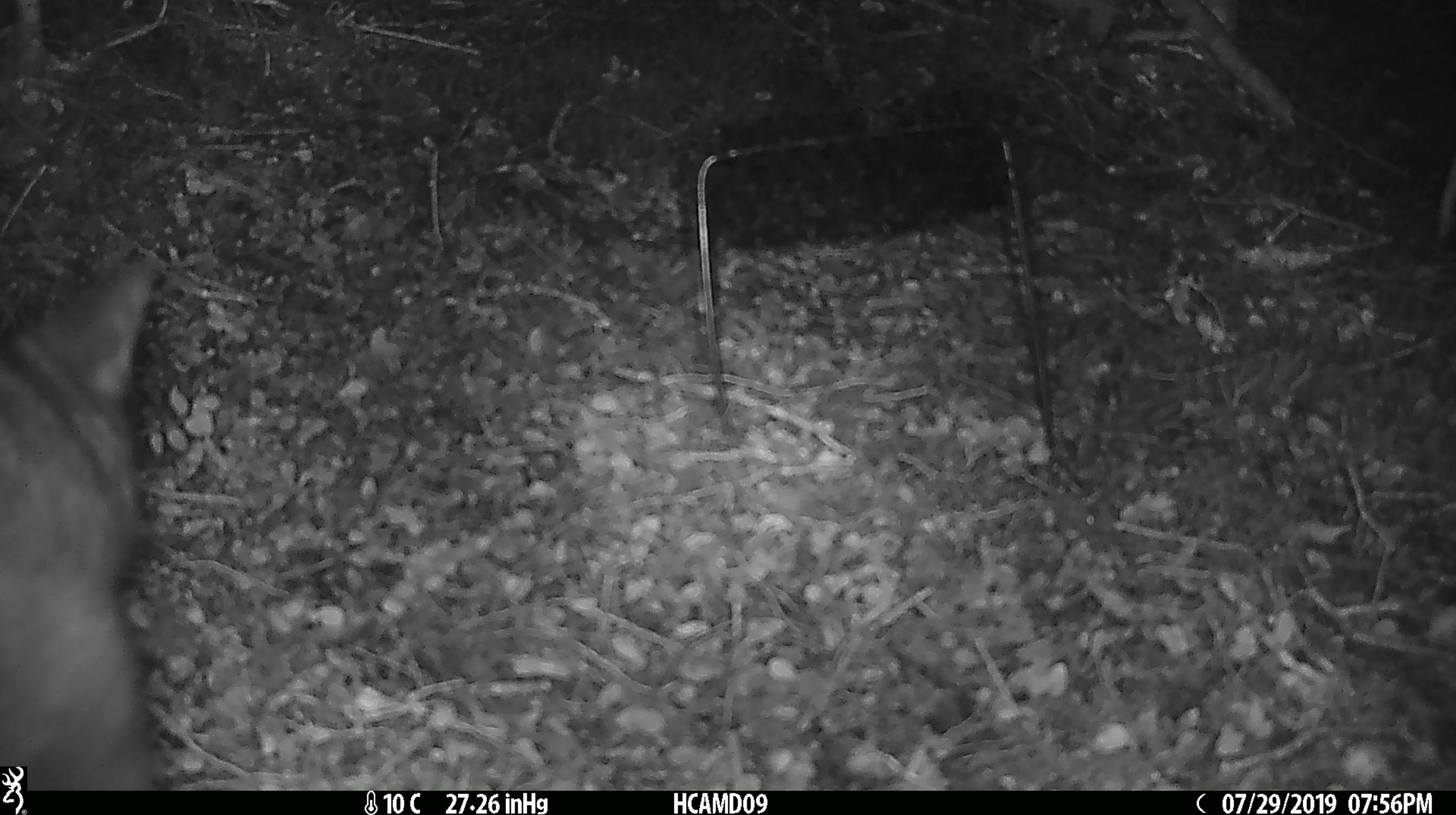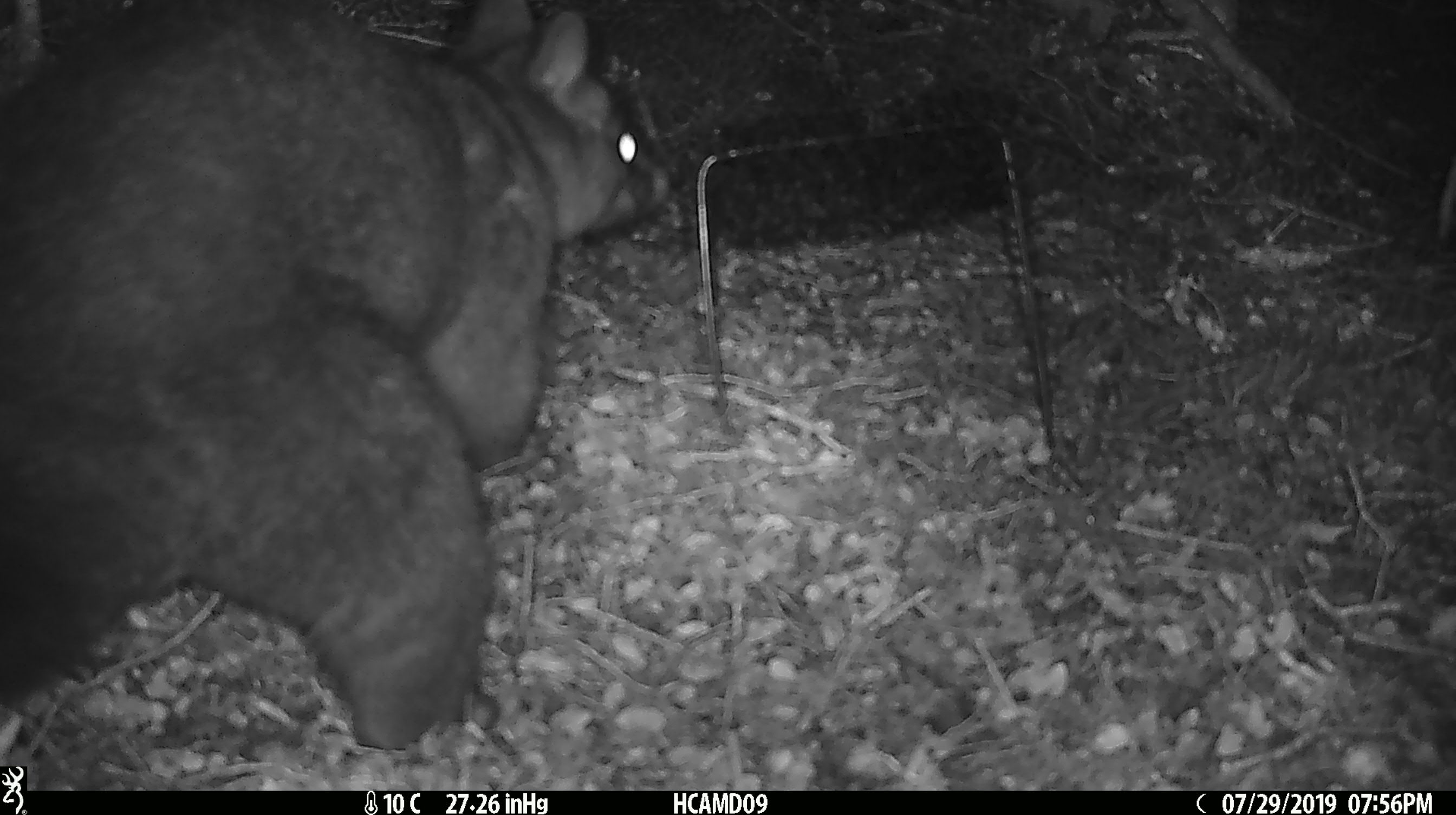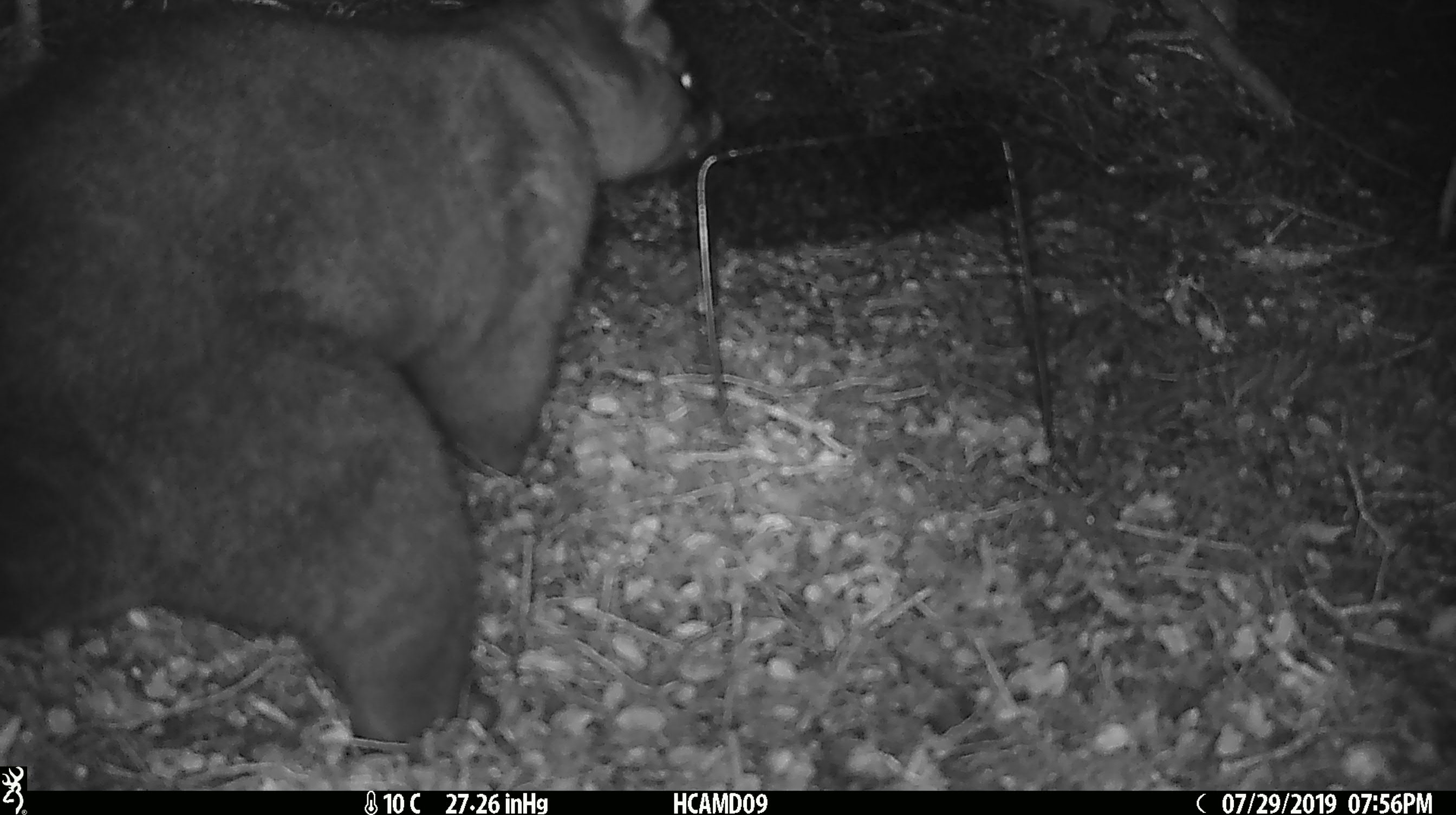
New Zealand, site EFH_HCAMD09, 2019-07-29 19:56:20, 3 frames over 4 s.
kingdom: Animalia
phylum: Chordata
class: Mammalia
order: Diprotodontia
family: Phalangeridae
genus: Trichosurus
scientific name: Trichosurus vulpecula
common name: common brushtail possum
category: possum